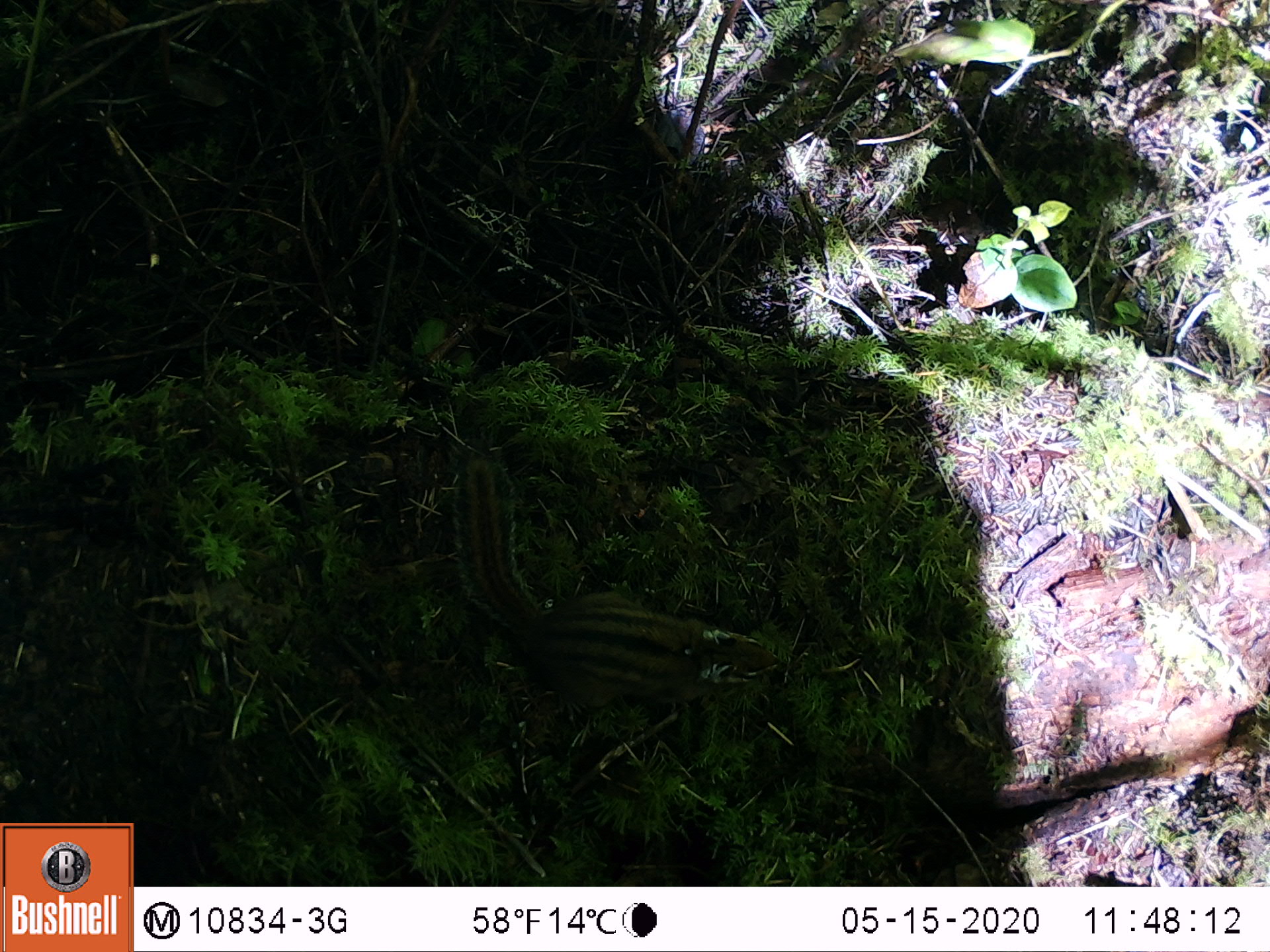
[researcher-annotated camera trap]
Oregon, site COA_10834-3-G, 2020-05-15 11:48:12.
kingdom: Animalia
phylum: Chordata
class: Mammalia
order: Rodentia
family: Sciuridae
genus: Neotamias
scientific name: Neotamias townsendii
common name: townsend's chipmunk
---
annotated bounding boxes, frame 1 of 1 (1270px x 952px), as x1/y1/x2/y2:
townsend's chipmunk: 446/448/790/713